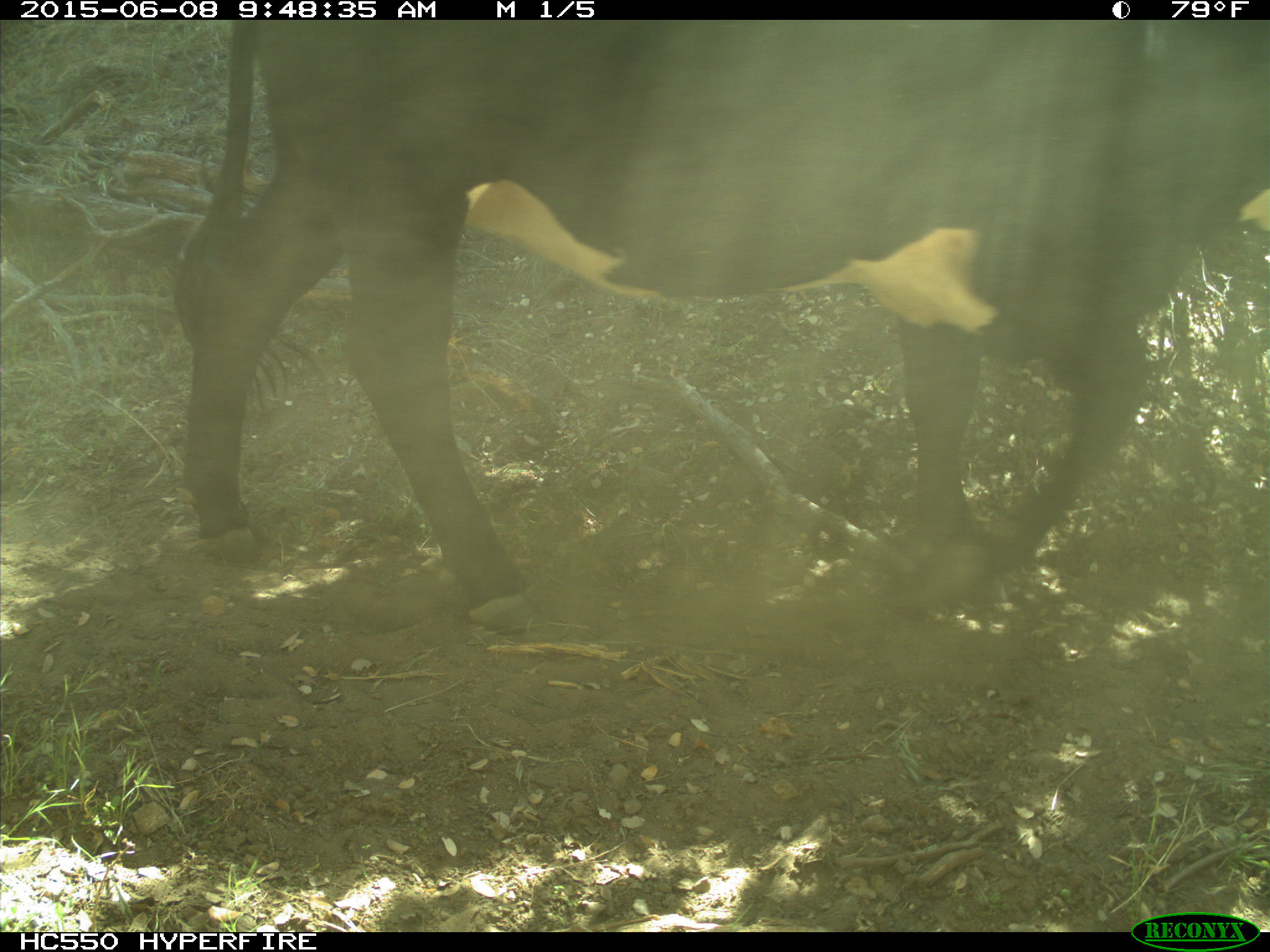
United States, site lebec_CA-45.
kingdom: Animalia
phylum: Chordata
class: Mammalia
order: Artiodactyla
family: Bovidae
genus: Bos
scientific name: Bos taurus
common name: domestic cow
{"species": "Bos taurus (domestic cow)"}